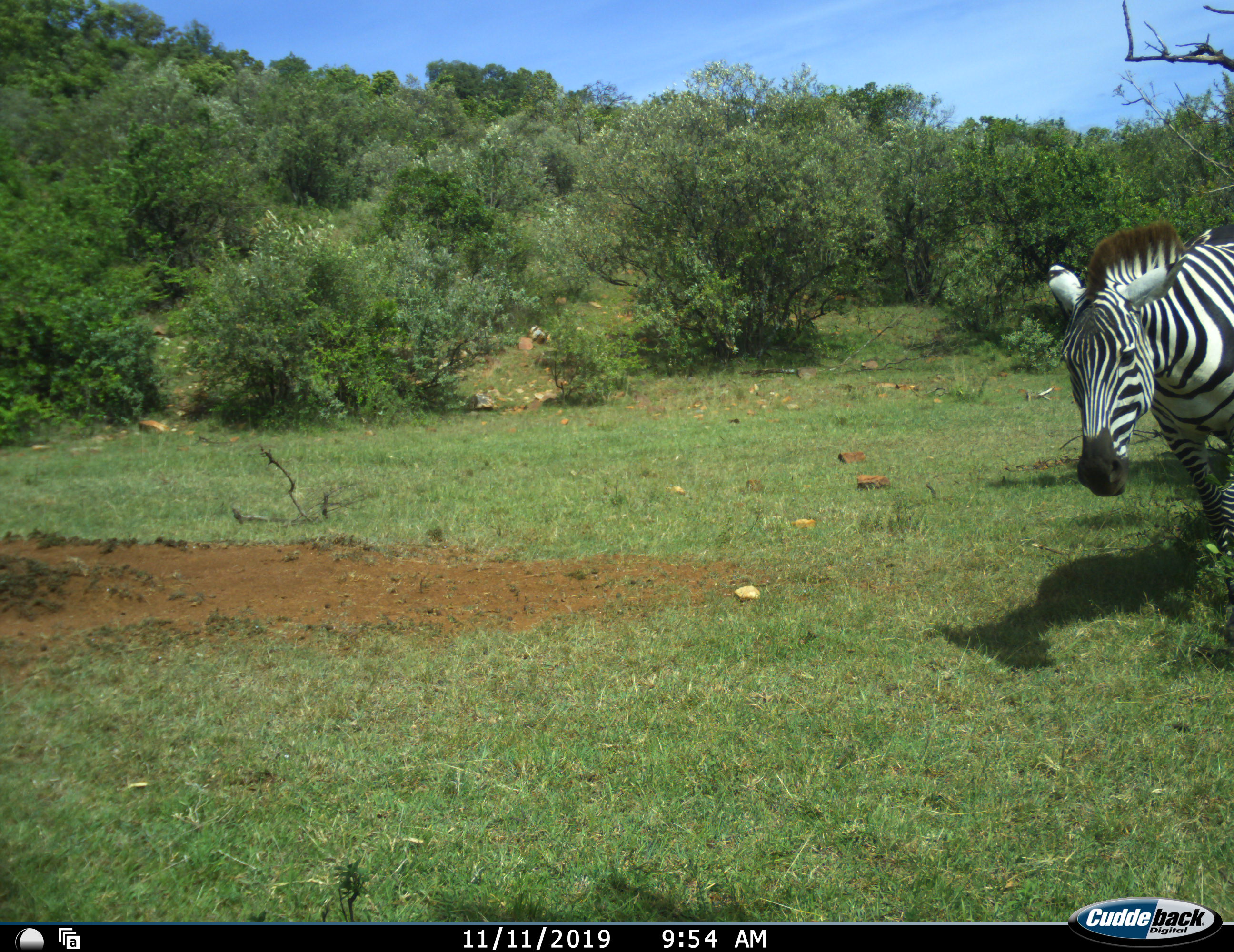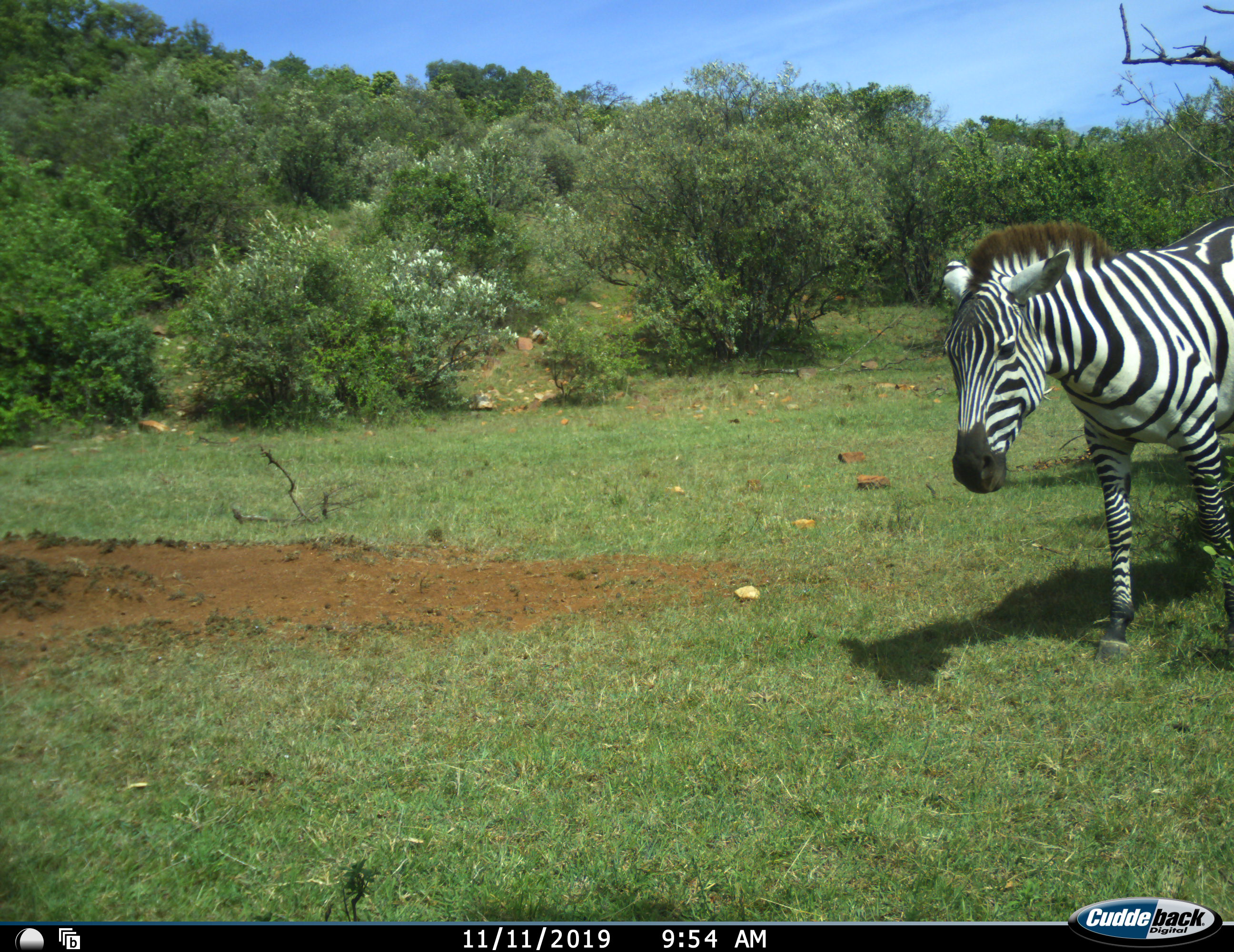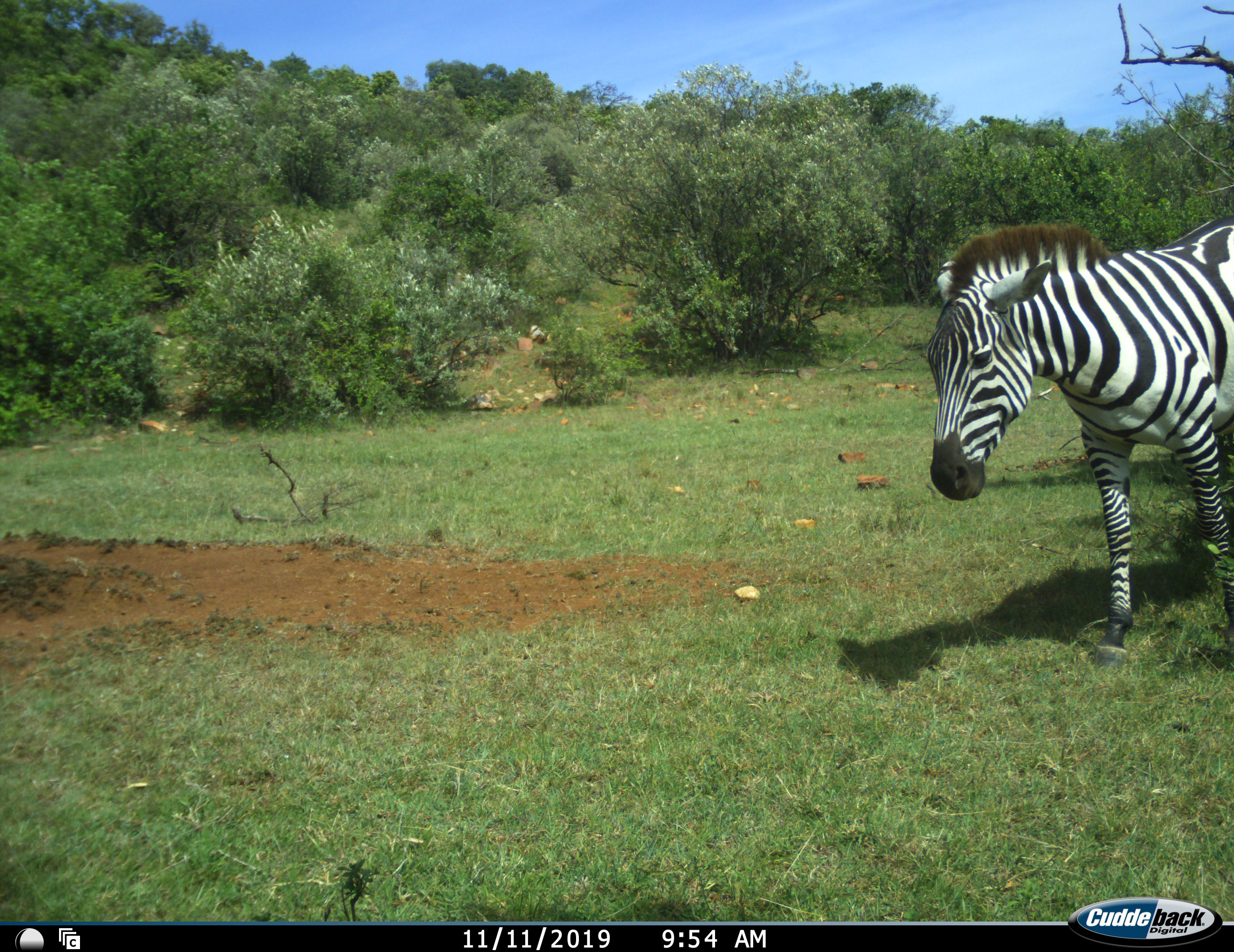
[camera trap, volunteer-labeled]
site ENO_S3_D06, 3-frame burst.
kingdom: Animalia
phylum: Chordata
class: Mammalia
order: Perissodactyla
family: Equidae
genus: Equus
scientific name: Equus quagga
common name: plains zebra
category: zebraplains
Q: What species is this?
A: Zebraplains (plains zebra) (Equus quagga).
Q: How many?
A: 1.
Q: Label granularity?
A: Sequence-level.